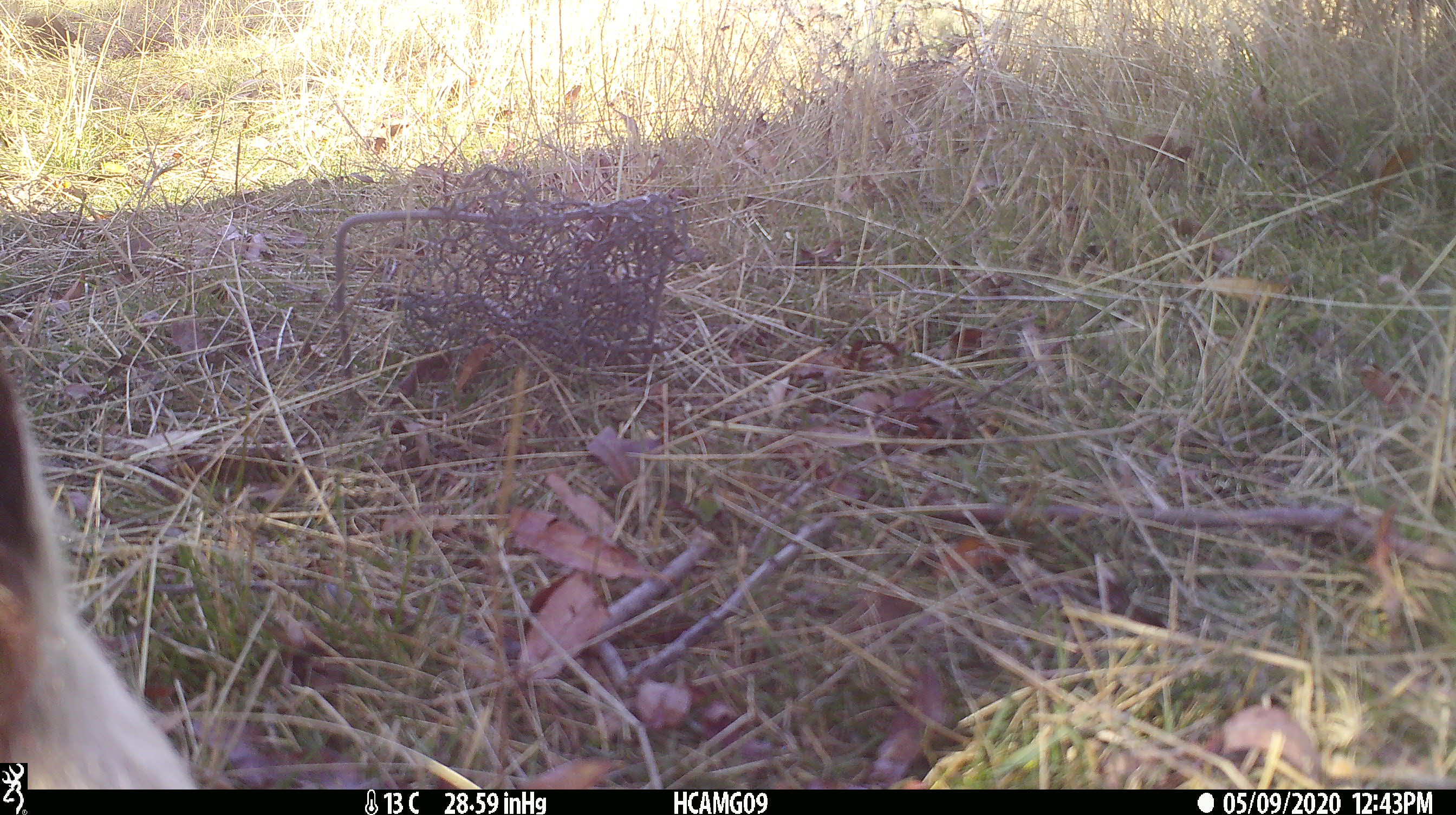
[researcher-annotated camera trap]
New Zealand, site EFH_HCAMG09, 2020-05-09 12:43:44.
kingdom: Animalia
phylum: Chordata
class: Mammalia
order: Artiodactyla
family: Bovidae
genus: Bos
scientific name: Bos taurus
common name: domestic cow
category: cow